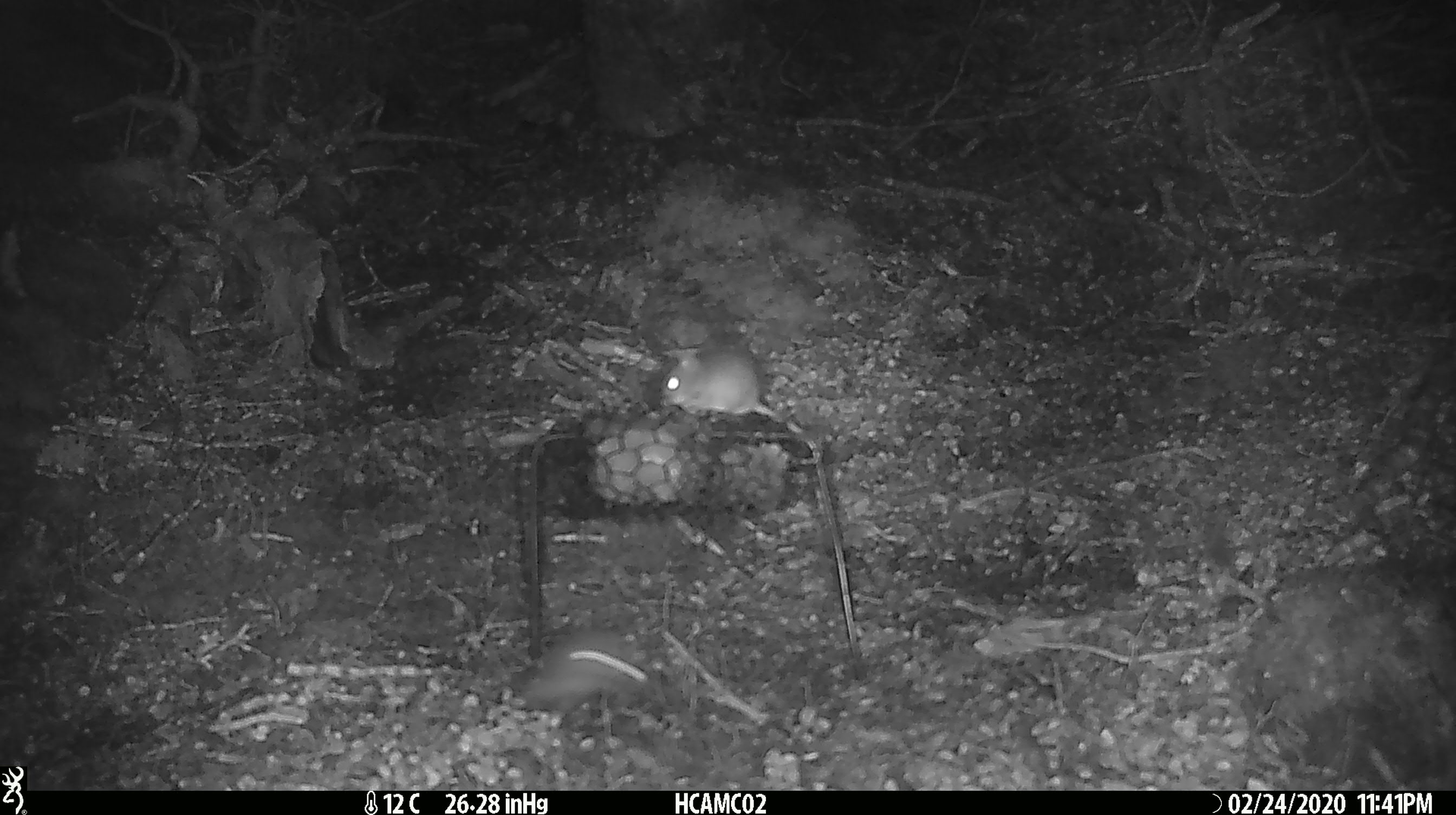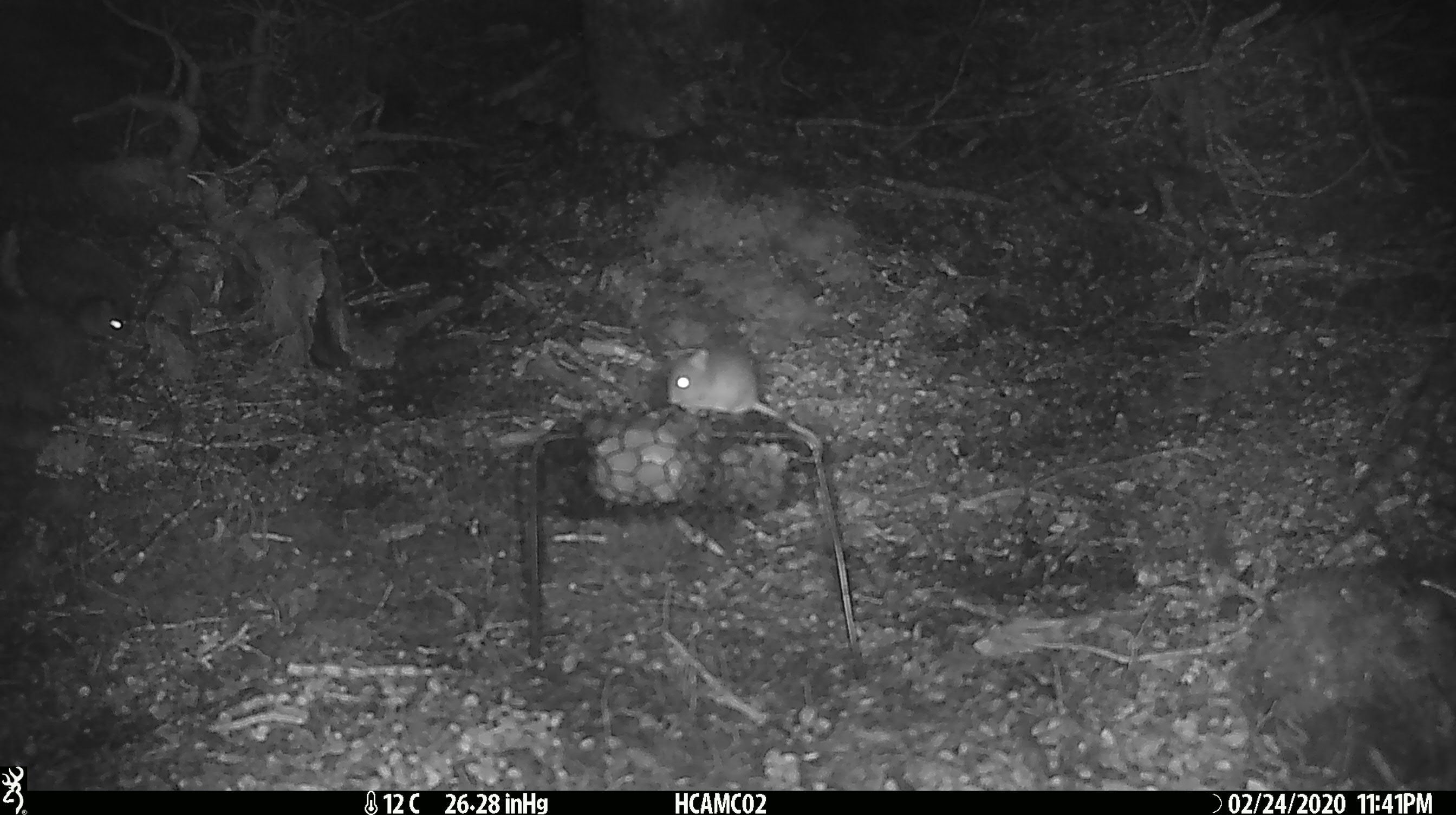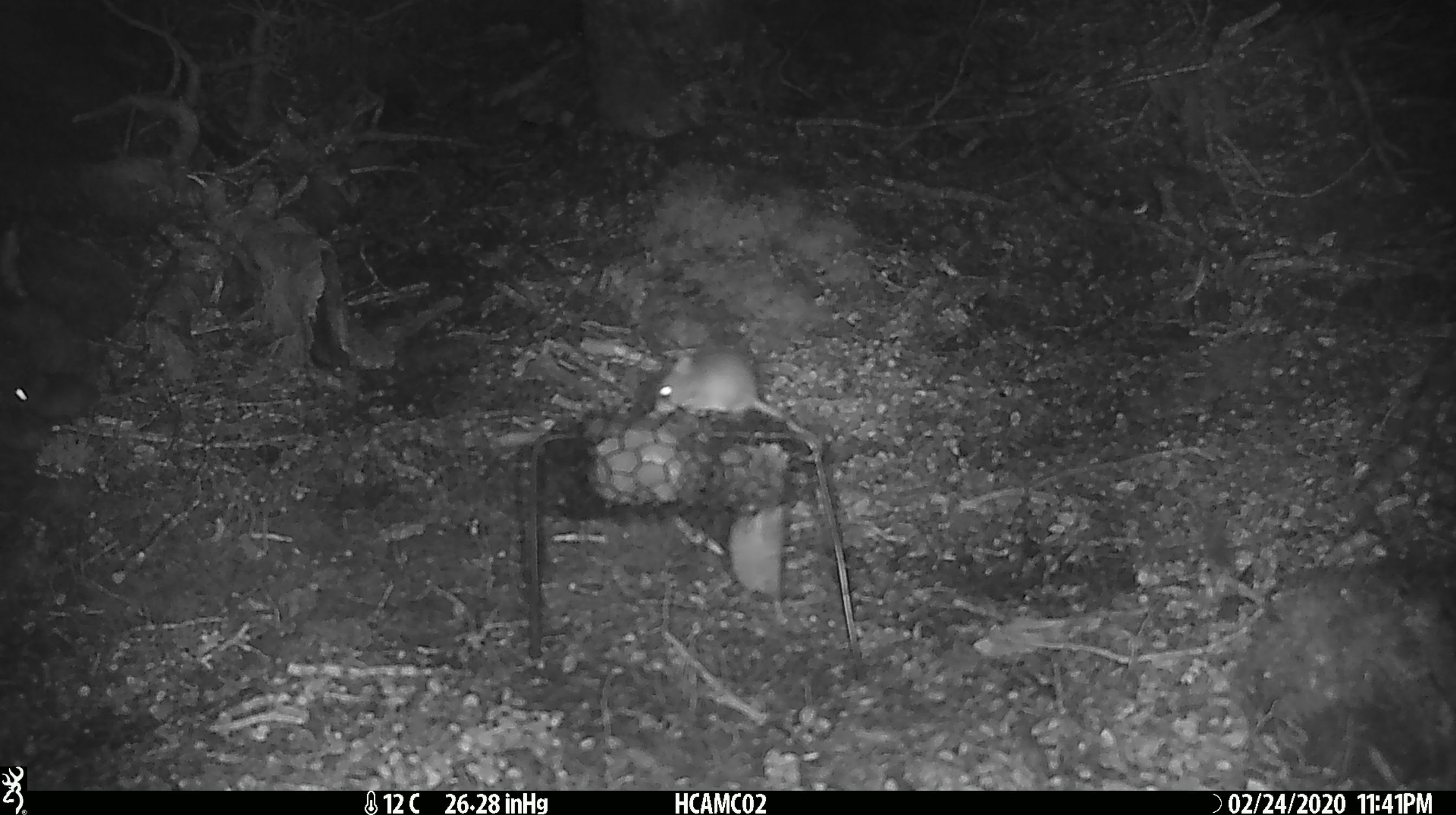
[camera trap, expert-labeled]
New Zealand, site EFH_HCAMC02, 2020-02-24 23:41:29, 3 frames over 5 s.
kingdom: Animalia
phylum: Chordata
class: Mammalia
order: Rodentia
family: Muridae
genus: Mus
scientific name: Mus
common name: mouse